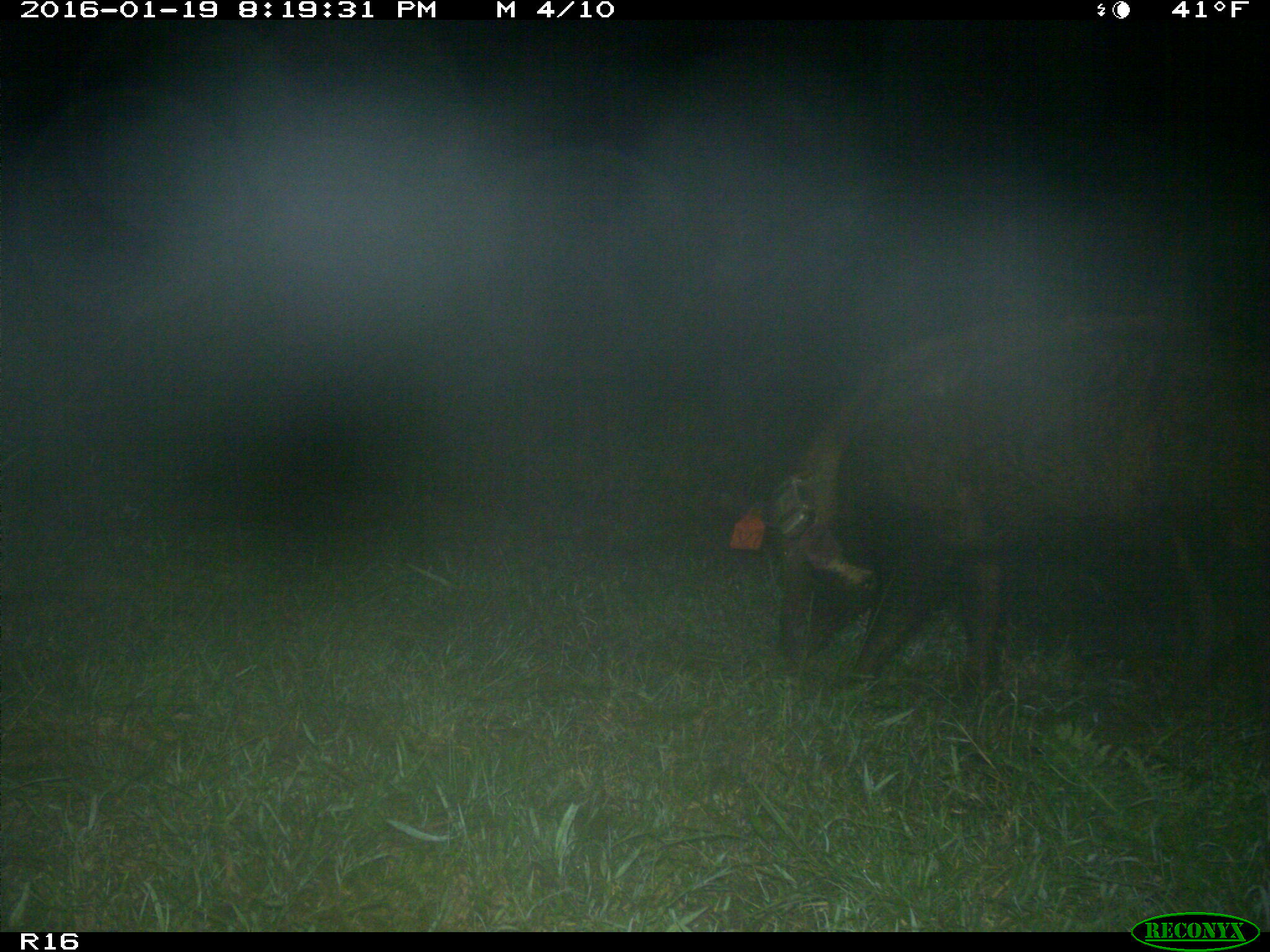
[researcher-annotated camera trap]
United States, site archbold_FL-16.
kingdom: Animalia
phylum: Chordata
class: Mammalia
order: Artiodactyla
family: Suidae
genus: Sus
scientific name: Sus scrofa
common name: wild boar